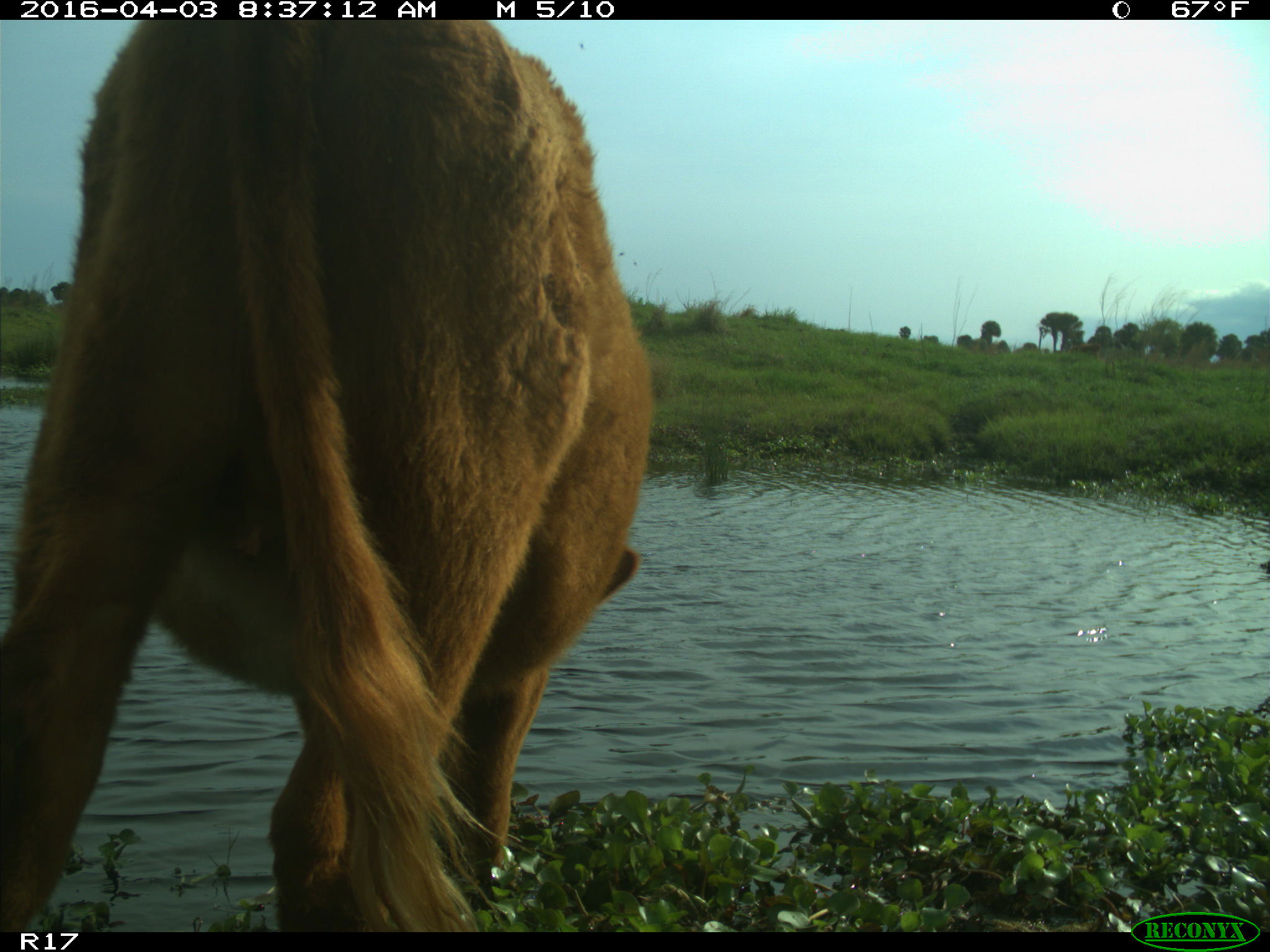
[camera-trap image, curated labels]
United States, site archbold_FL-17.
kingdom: Animalia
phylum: Chordata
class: Mammalia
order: Artiodactyla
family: Bovidae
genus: Bos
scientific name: Bos taurus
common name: domestic cow